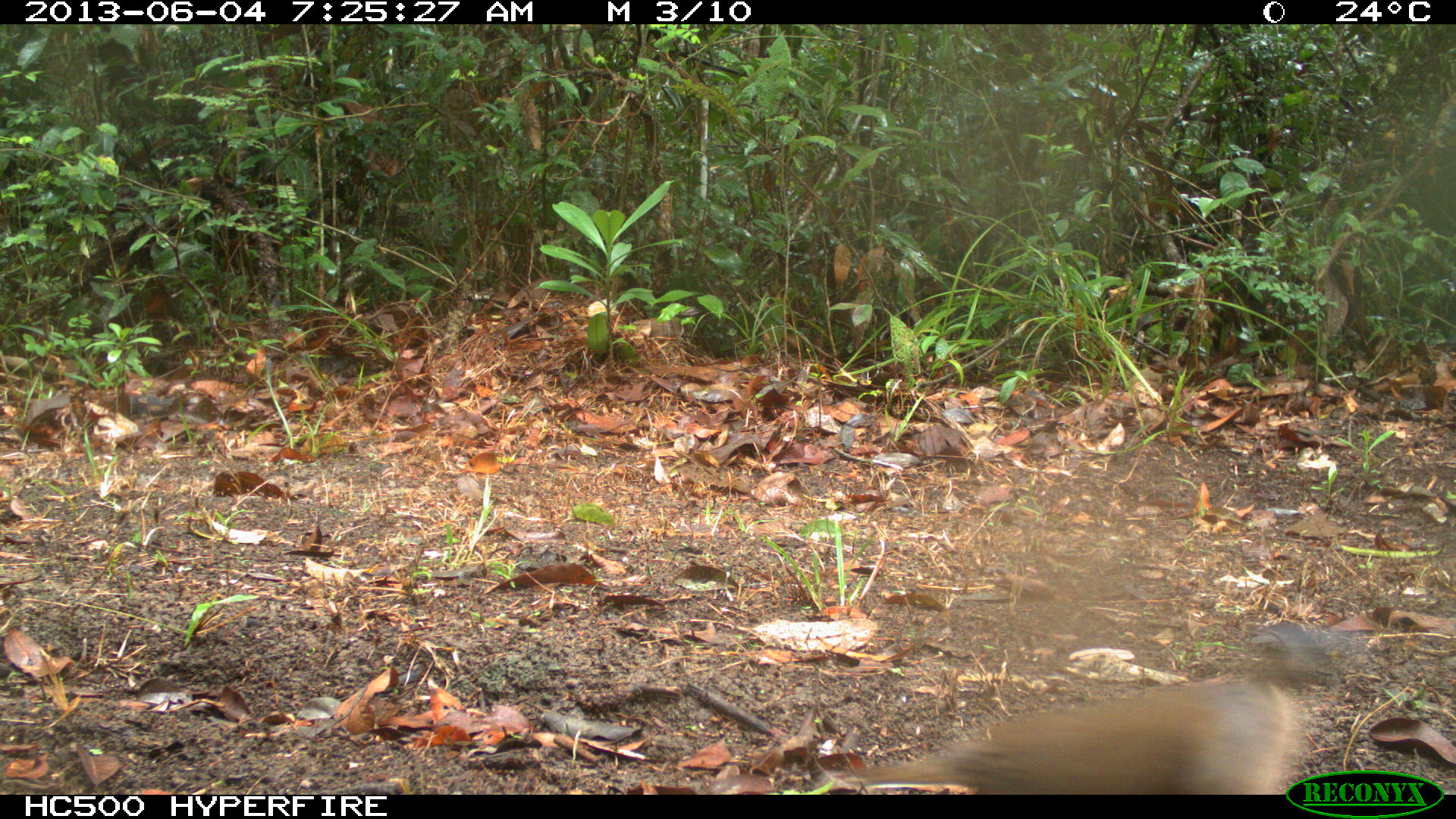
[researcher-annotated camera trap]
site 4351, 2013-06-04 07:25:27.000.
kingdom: Animalia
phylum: Chordata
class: Aves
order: Columbiformes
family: Columbidae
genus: Leptotila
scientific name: Leptotila plumbeiceps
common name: gray-headed dove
Leptotila plumbeiceps (gray-headed dove), count 1.